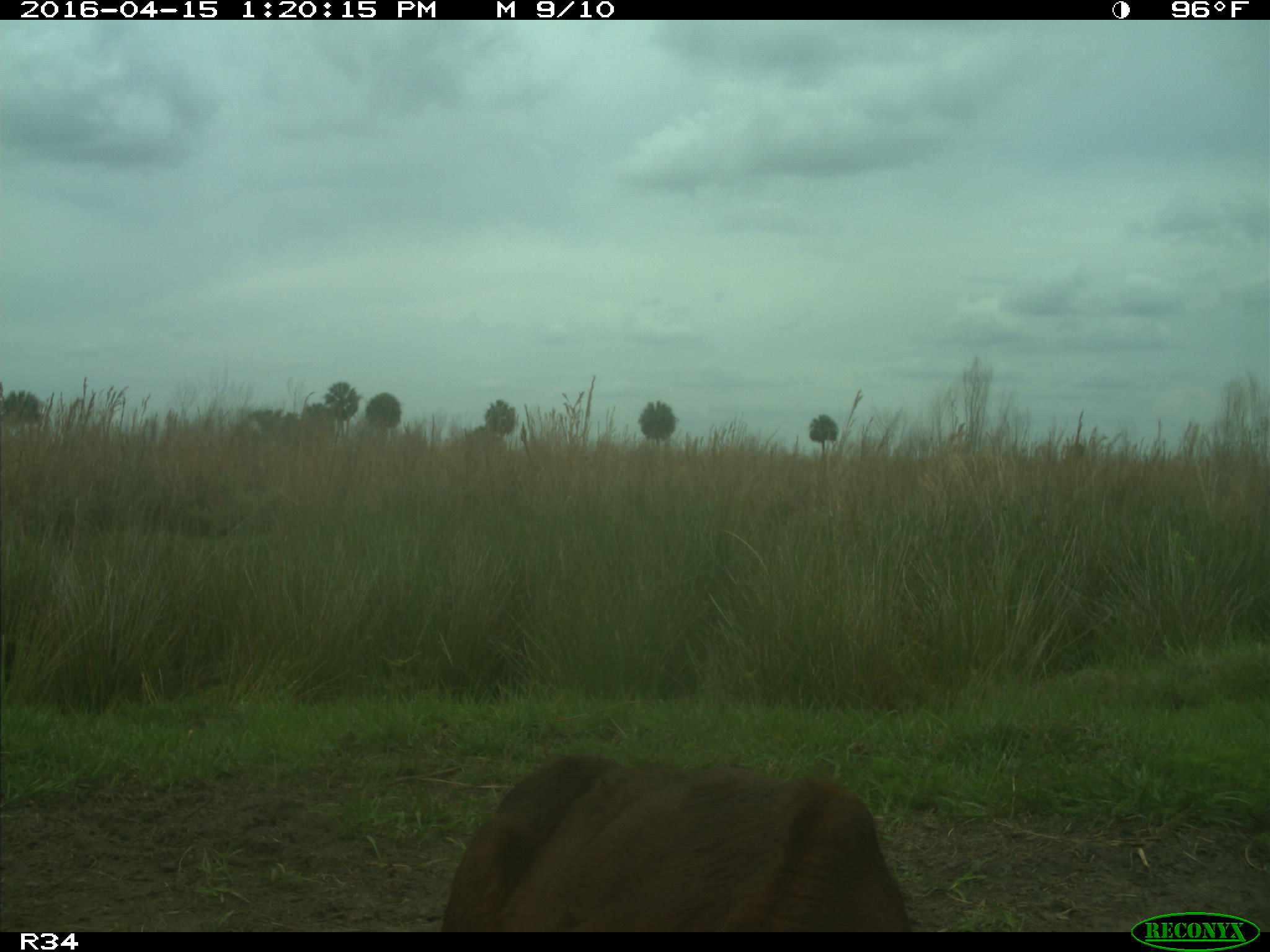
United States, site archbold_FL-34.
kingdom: Animalia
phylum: Chordata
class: Mammalia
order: Artiodactyla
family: Bovidae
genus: Bos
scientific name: Bos taurus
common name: domestic cow